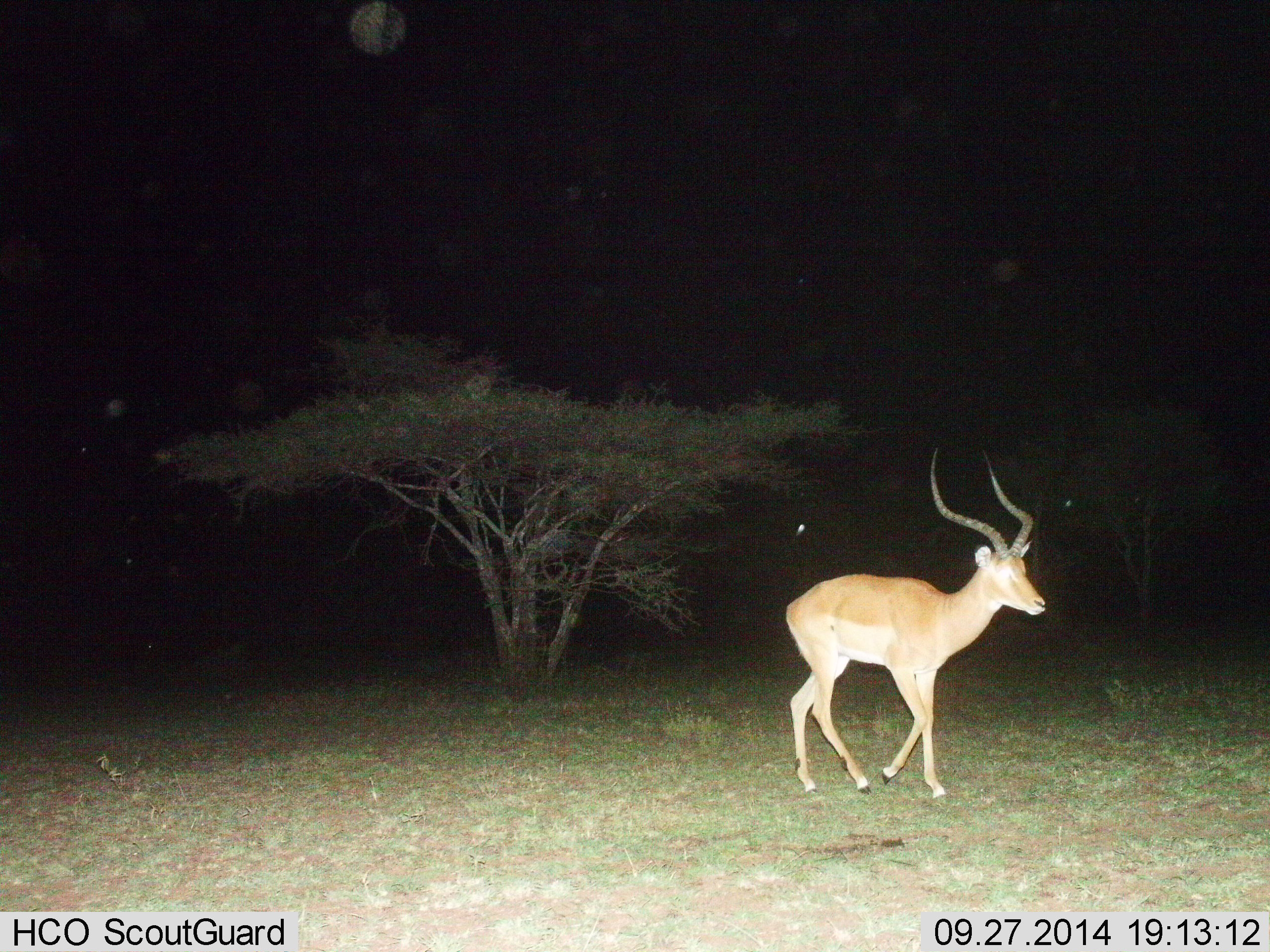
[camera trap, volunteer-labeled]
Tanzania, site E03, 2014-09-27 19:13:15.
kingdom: Animalia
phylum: Chordata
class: Mammalia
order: Artiodactyla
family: Bovidae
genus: Aepyceros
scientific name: Aepyceros melampus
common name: impala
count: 1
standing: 0%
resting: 0%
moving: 100%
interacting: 0%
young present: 0%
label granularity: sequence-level